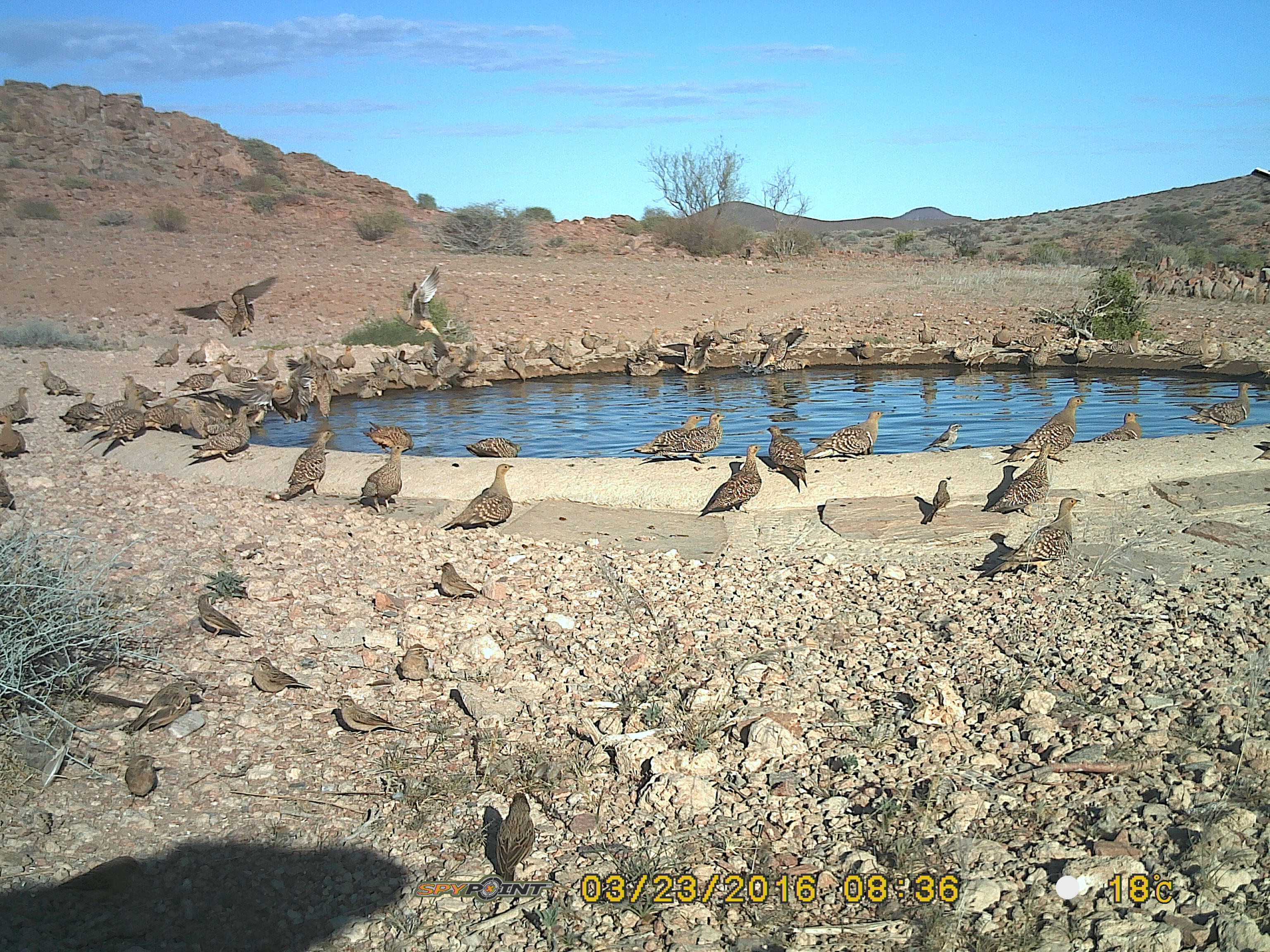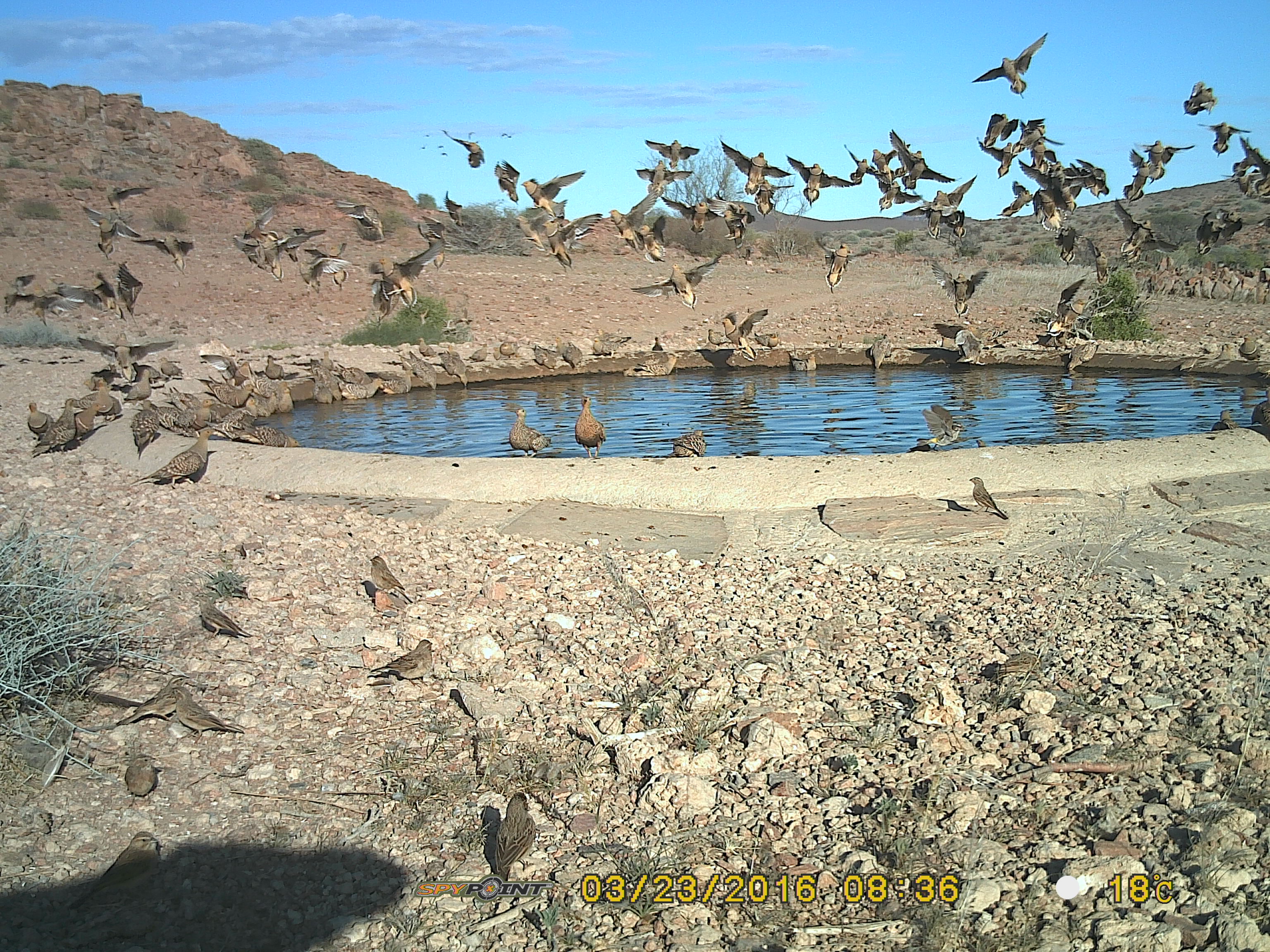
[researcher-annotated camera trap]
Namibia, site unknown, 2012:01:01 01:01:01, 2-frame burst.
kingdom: Animalia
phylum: Chordata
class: Aves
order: Pterocliformes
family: Pteroclidae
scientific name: Pteroclidae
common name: sandgrouse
Pteroclidae (sandgrouse).